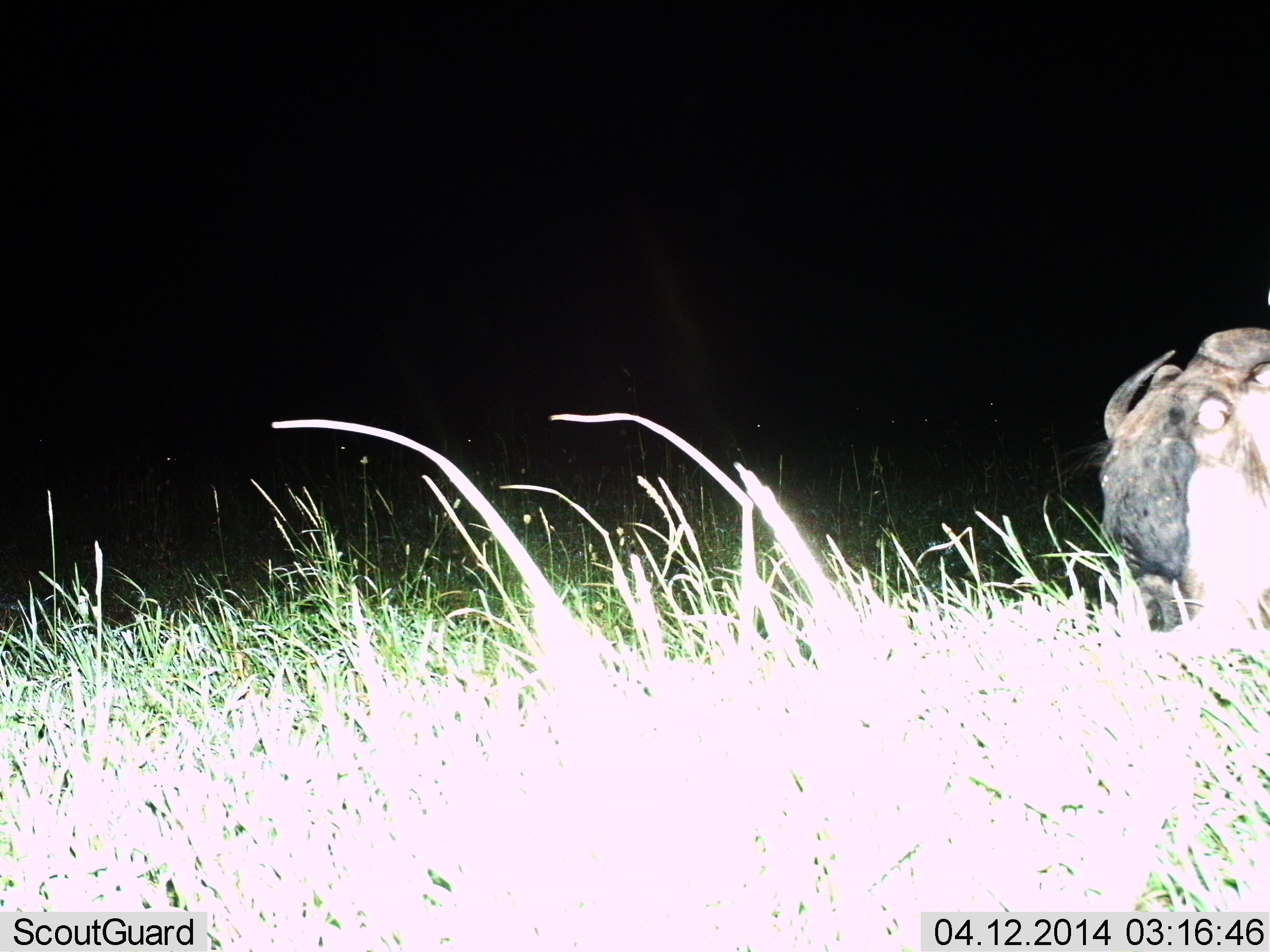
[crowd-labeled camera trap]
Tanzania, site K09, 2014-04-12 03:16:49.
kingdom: Animalia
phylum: Chordata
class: Mammalia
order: Artiodactyla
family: Bovidae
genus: Connochaetes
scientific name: Connochaetes taurinus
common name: blue wildebeest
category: wildebeest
Wildebeest (blue wildebeest) (Connochaetes taurinus), count 1. Behavior (volunteer vote fractions): standing 50%, resting 20%, moving 10%, interacting 0%. Young present (vote fraction): 0%. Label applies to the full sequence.